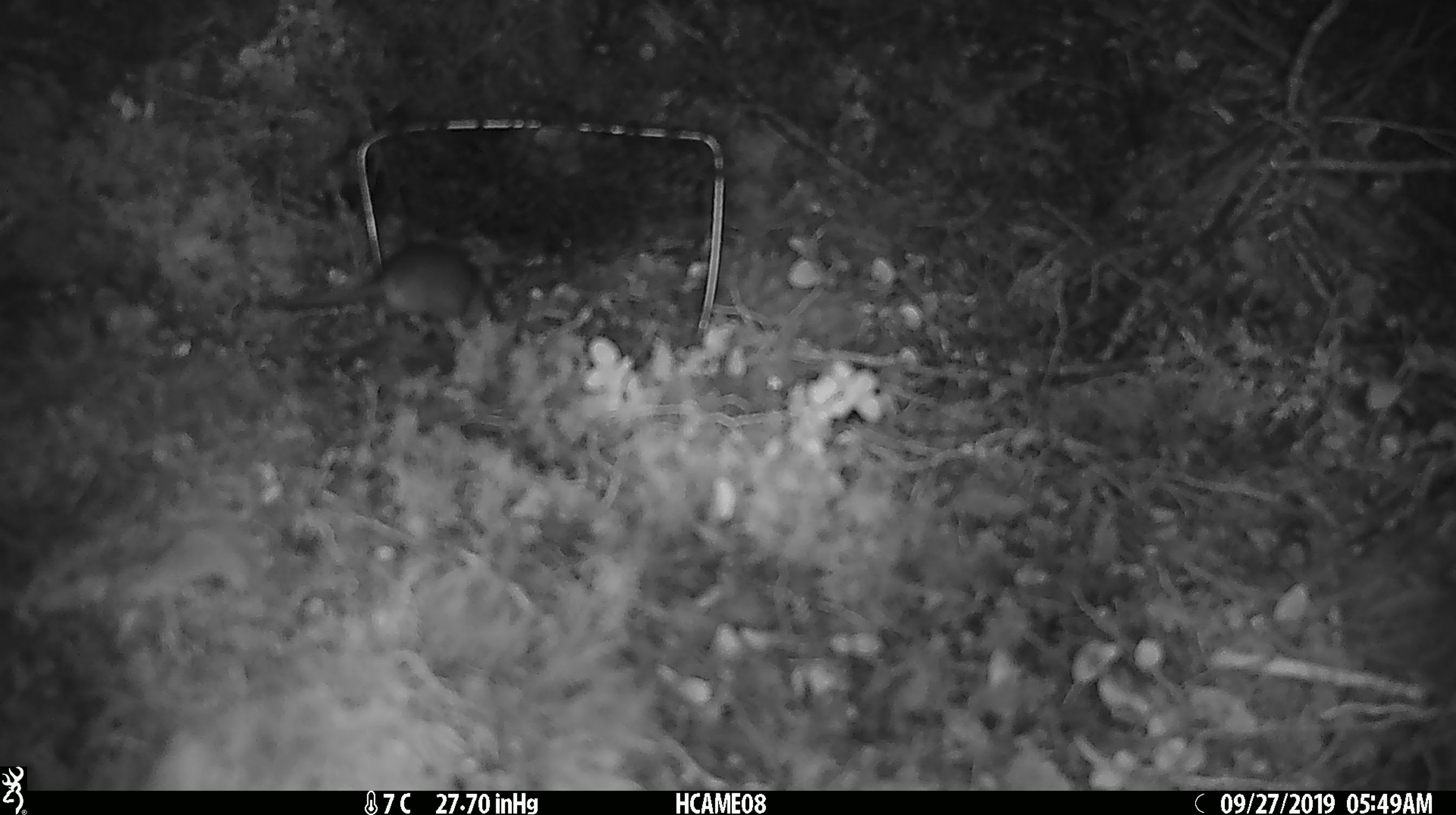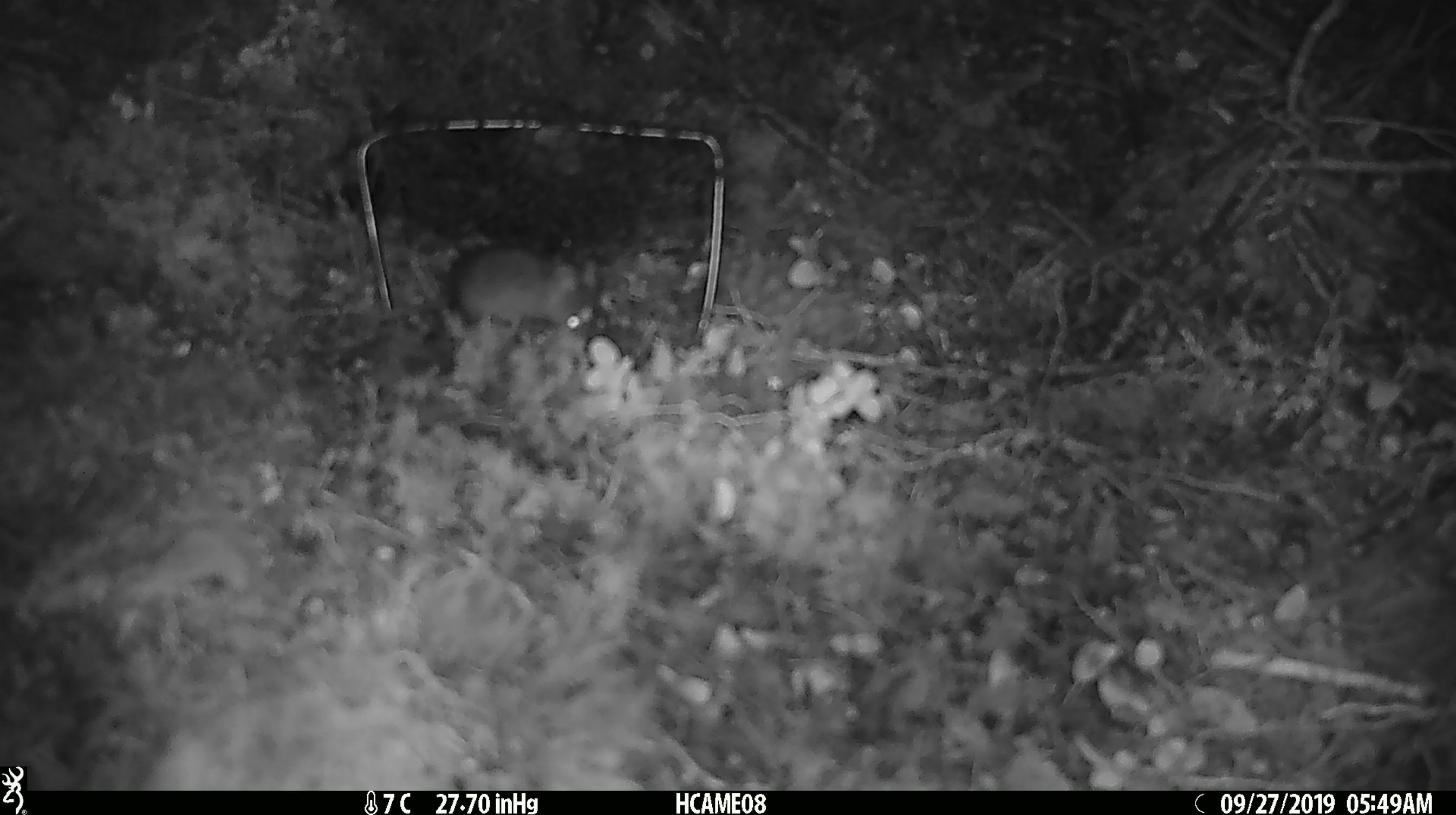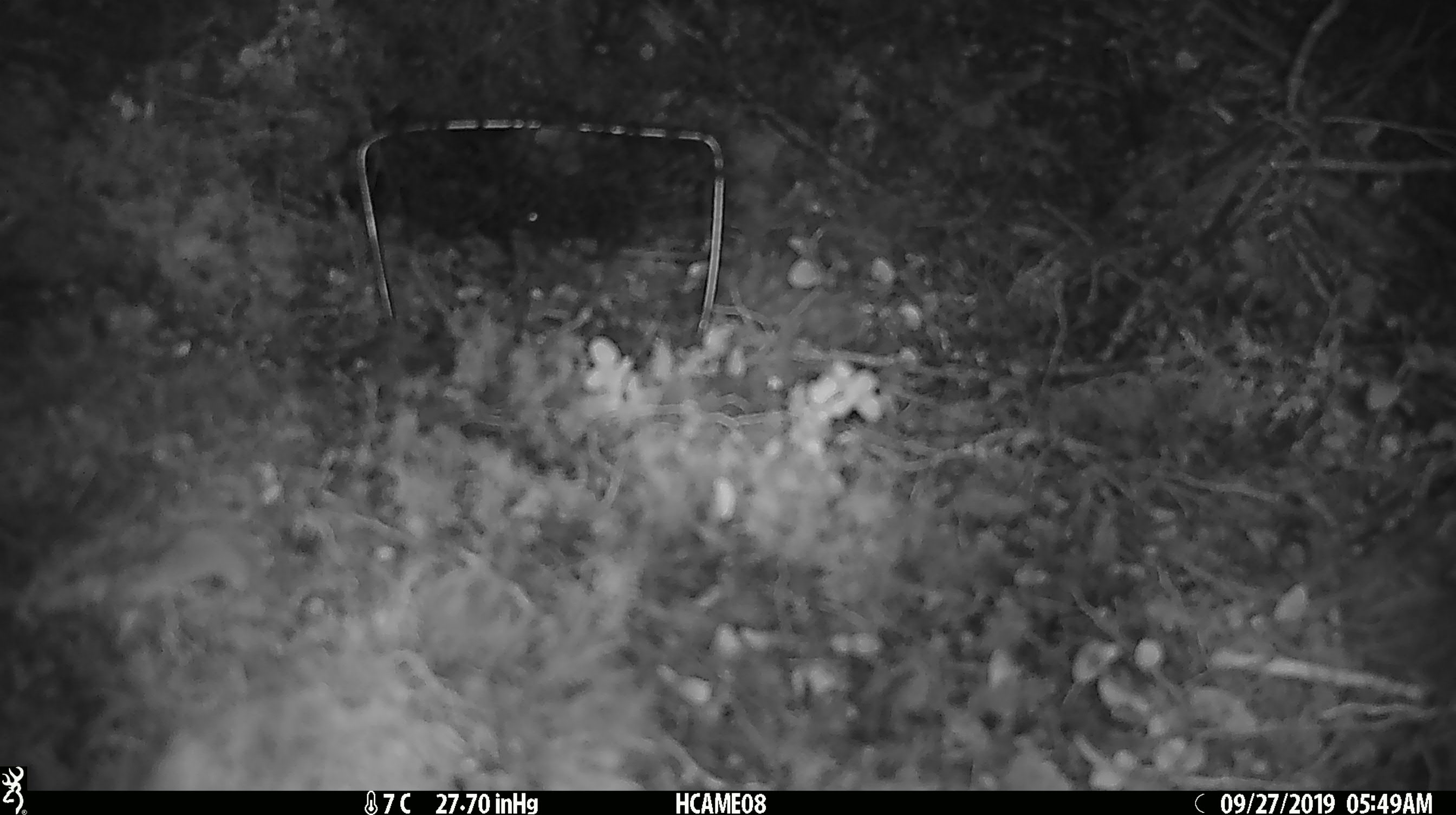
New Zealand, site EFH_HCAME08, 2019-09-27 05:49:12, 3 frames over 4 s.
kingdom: Animalia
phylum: Chordata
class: Mammalia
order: Rodentia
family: Muridae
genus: Mus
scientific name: Mus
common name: mouse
Mouse (Mus).